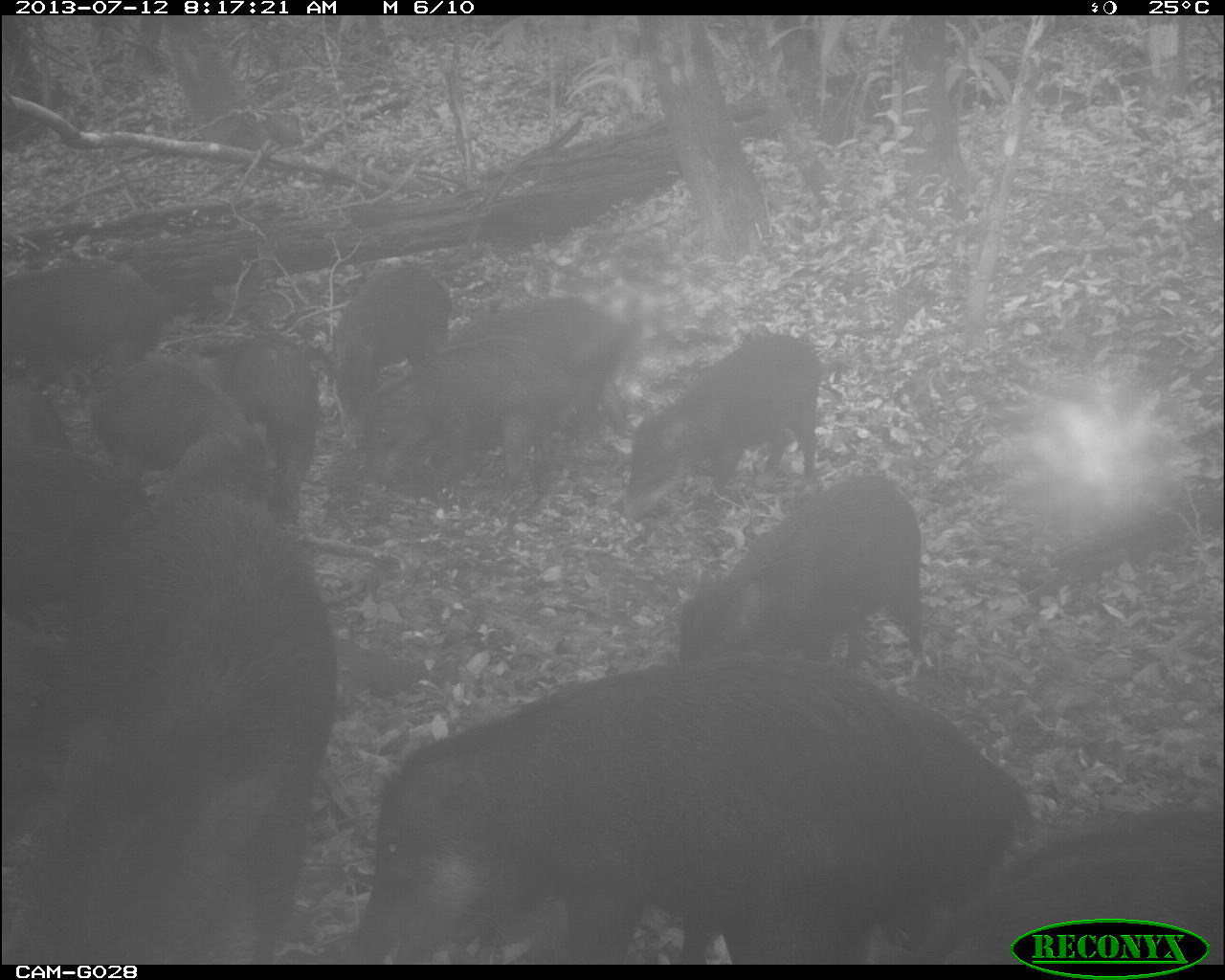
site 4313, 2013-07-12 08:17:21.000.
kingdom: Animalia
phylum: Chordata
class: Mammalia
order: Artiodactyla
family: Tayassuidae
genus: Tayassu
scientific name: Tayassu pecari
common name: white-lipped peccary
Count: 25.